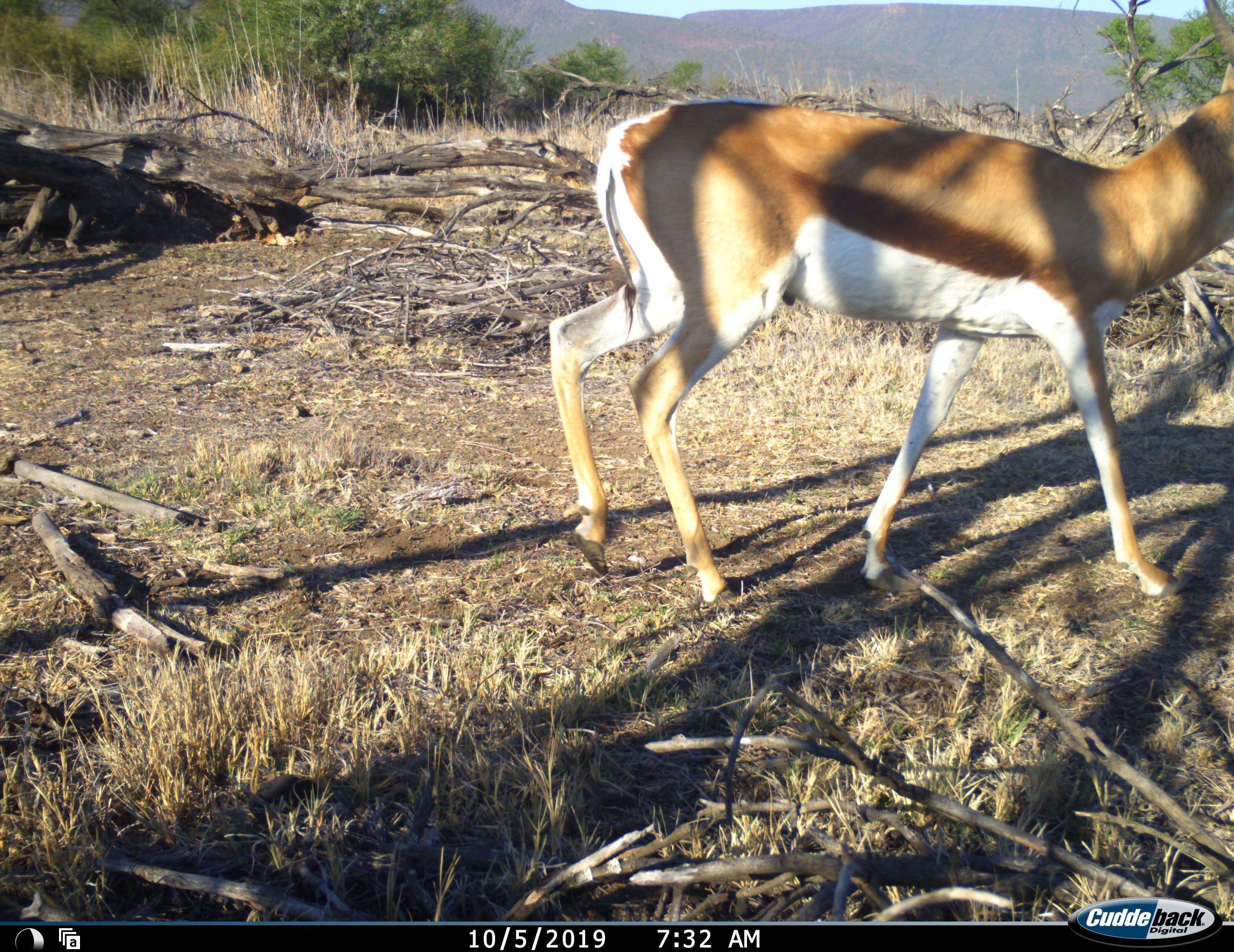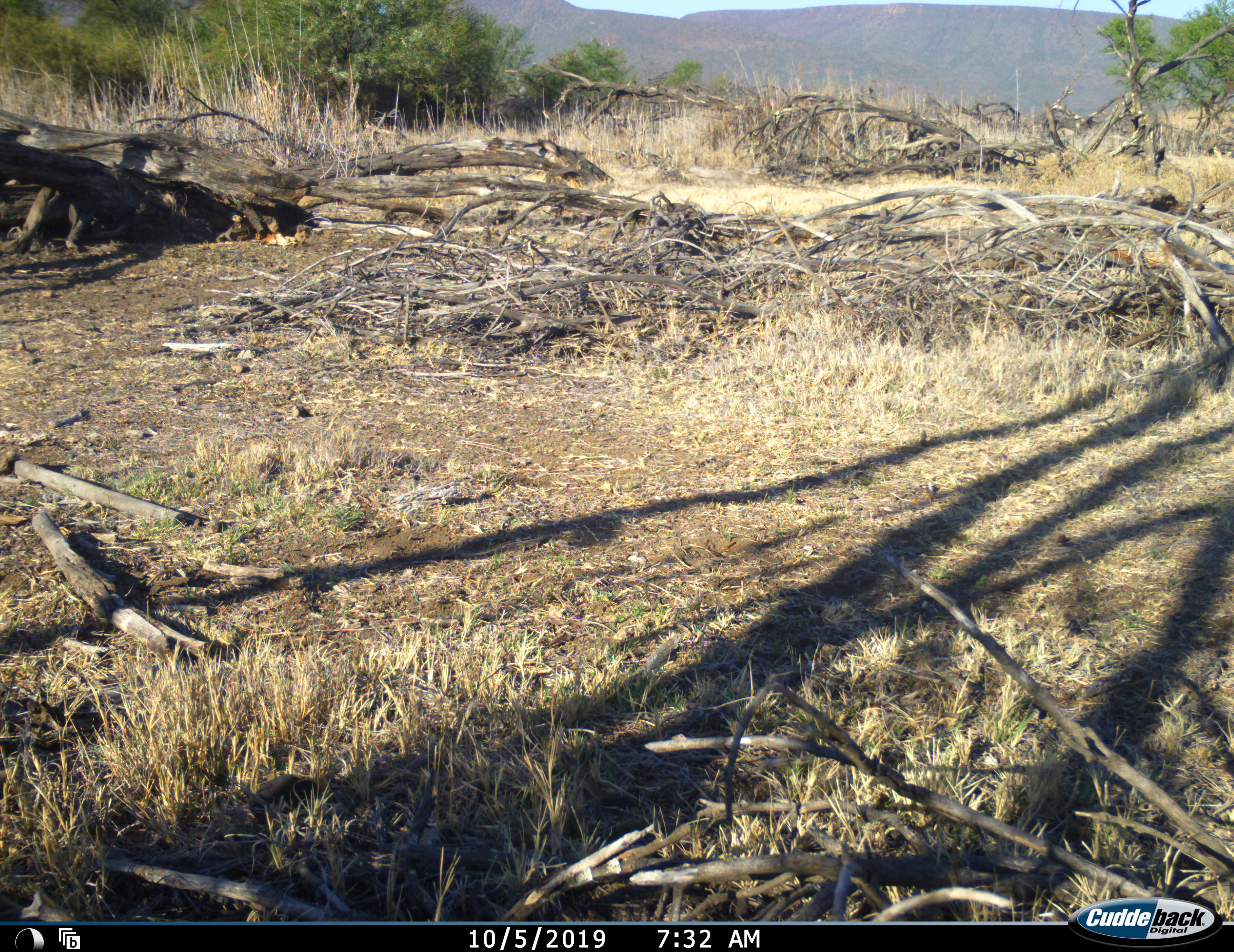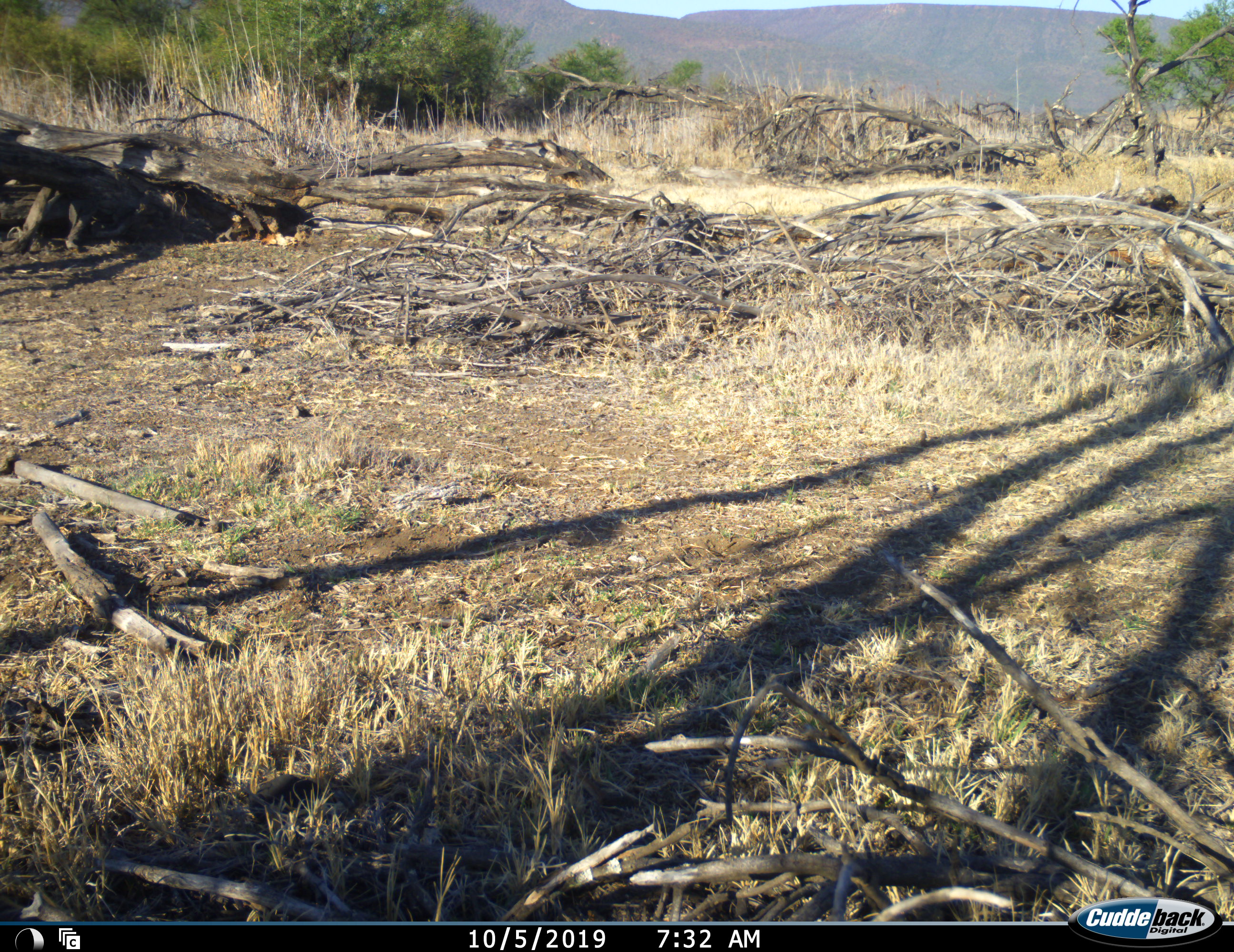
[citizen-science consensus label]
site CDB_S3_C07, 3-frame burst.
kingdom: Animalia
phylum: Chordata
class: Mammalia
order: Artiodactyla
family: Bovidae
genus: Antidorcas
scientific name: Antidorcas marsupialis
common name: springbok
Springbok (Antidorcas marsupialis), count 1. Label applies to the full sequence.